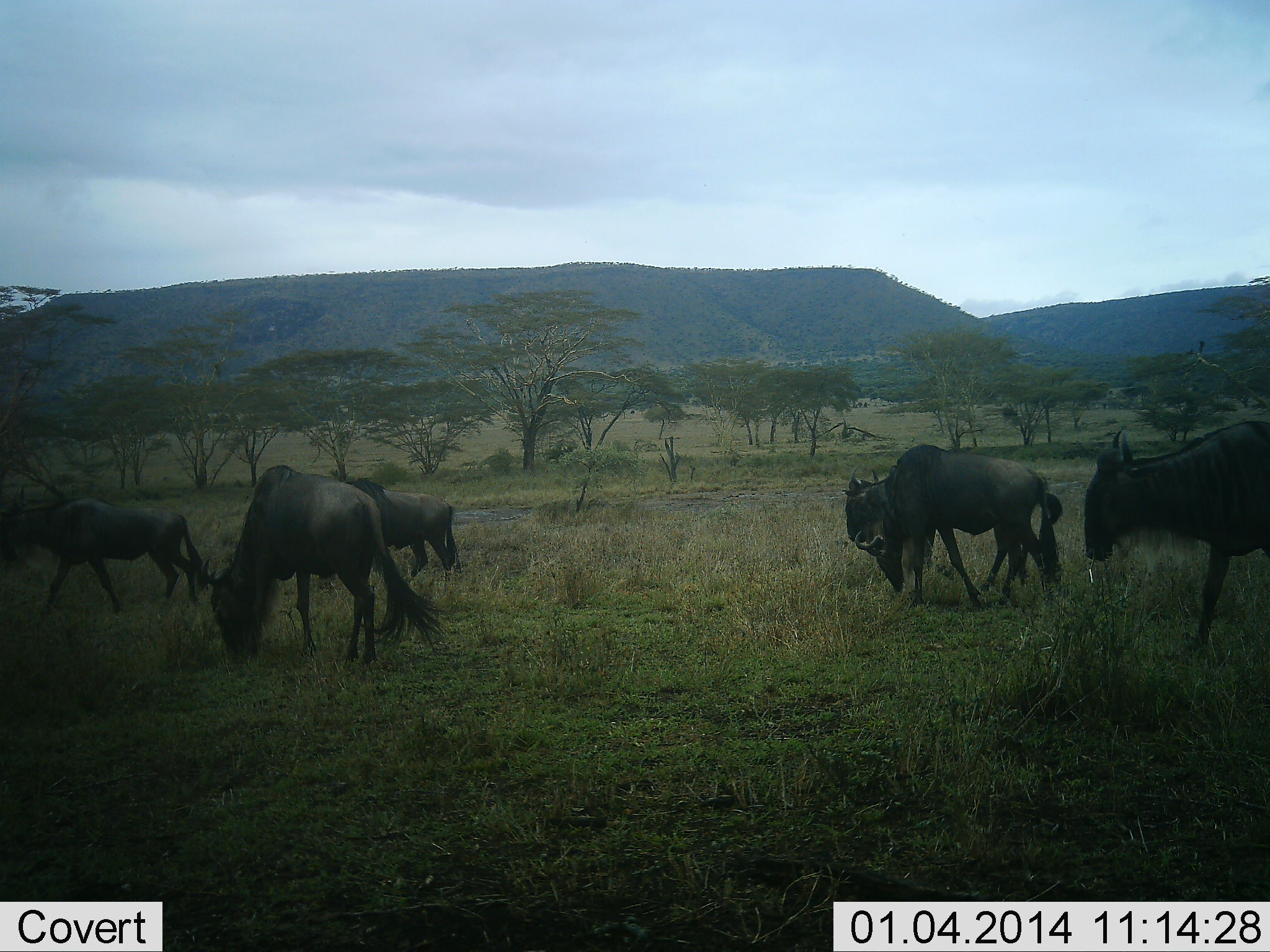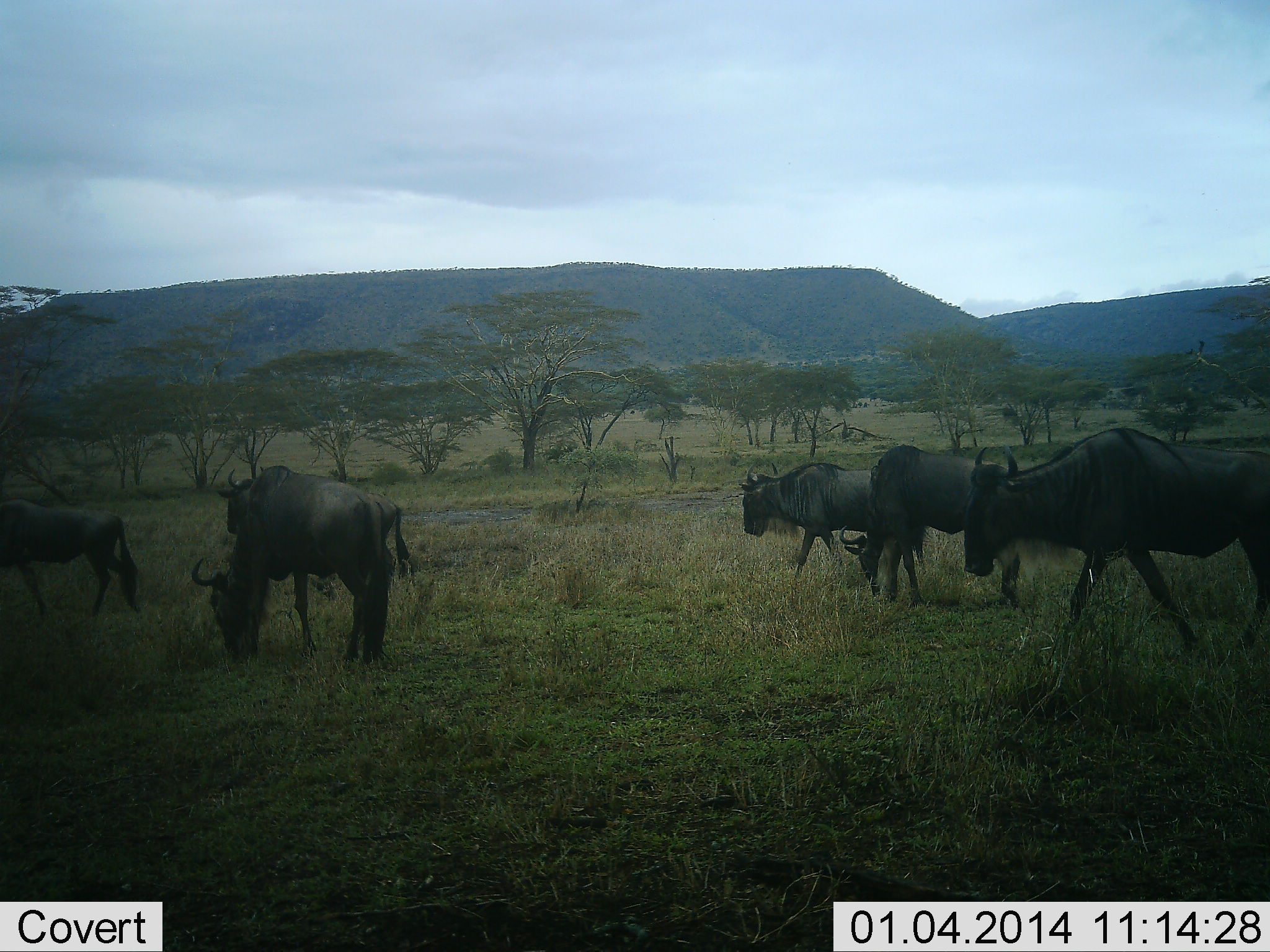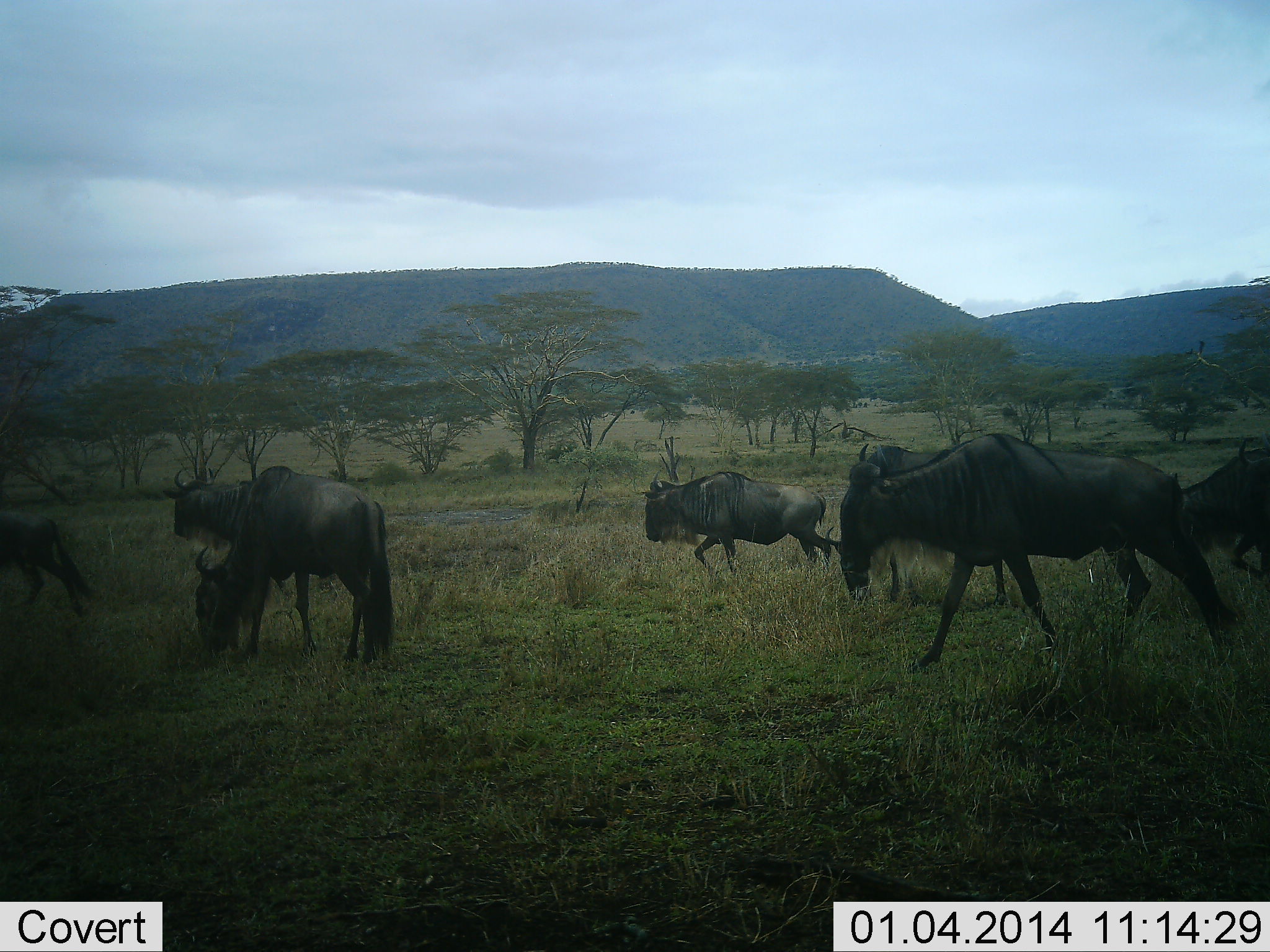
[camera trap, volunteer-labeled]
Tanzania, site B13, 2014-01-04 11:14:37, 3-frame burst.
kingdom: Animalia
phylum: Chordata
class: Mammalia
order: Artiodactyla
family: Bovidae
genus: Connochaetes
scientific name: Connochaetes taurinus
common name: blue wildebeest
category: wildebeest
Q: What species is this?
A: Wildebeest (blue wildebeest) (Connochaetes taurinus).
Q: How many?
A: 7.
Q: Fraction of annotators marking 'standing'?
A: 10%.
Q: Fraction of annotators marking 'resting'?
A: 0%.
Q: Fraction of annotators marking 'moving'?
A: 90%.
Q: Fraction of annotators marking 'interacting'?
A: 0%.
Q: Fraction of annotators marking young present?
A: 10%.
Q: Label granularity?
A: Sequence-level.